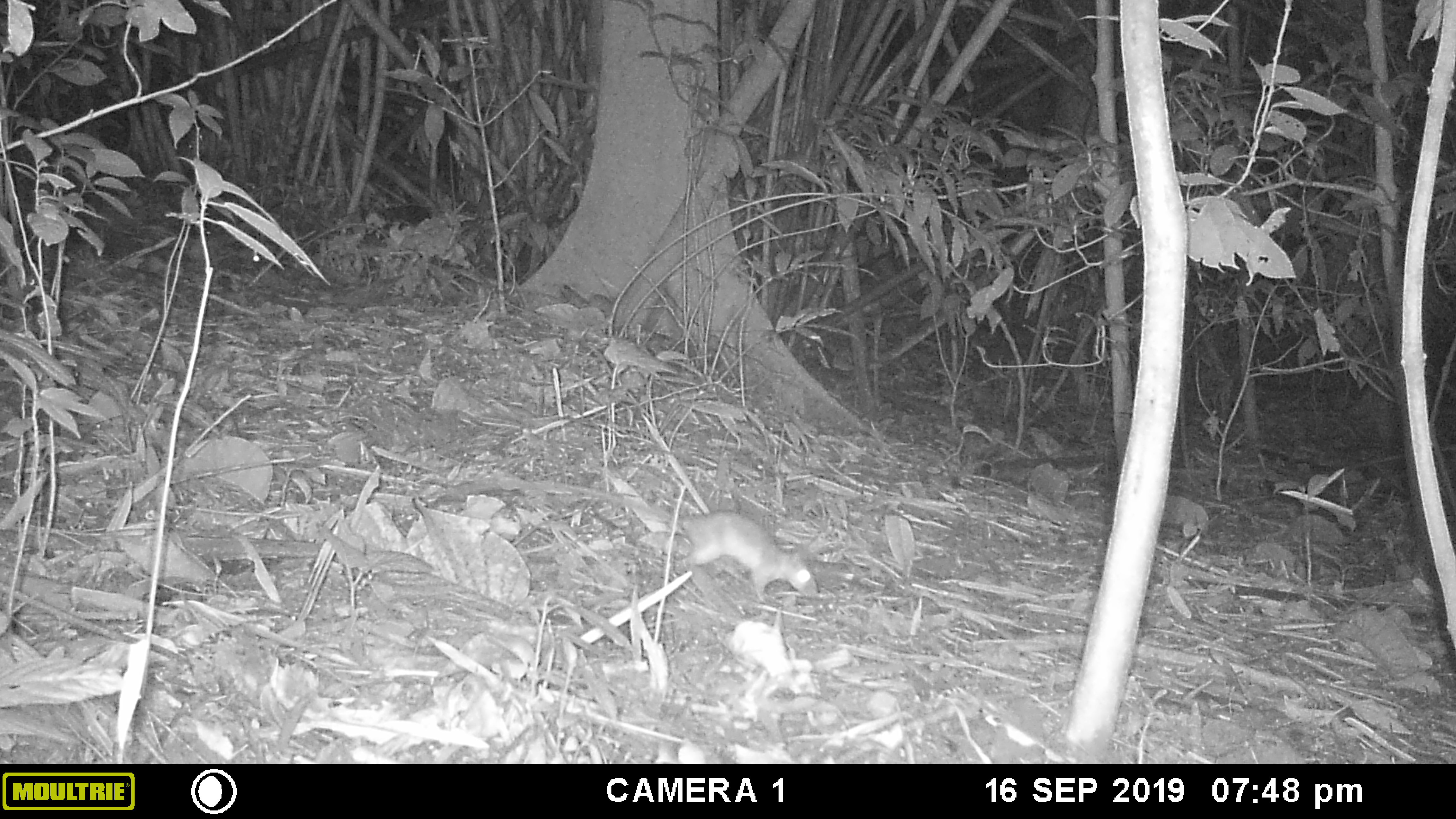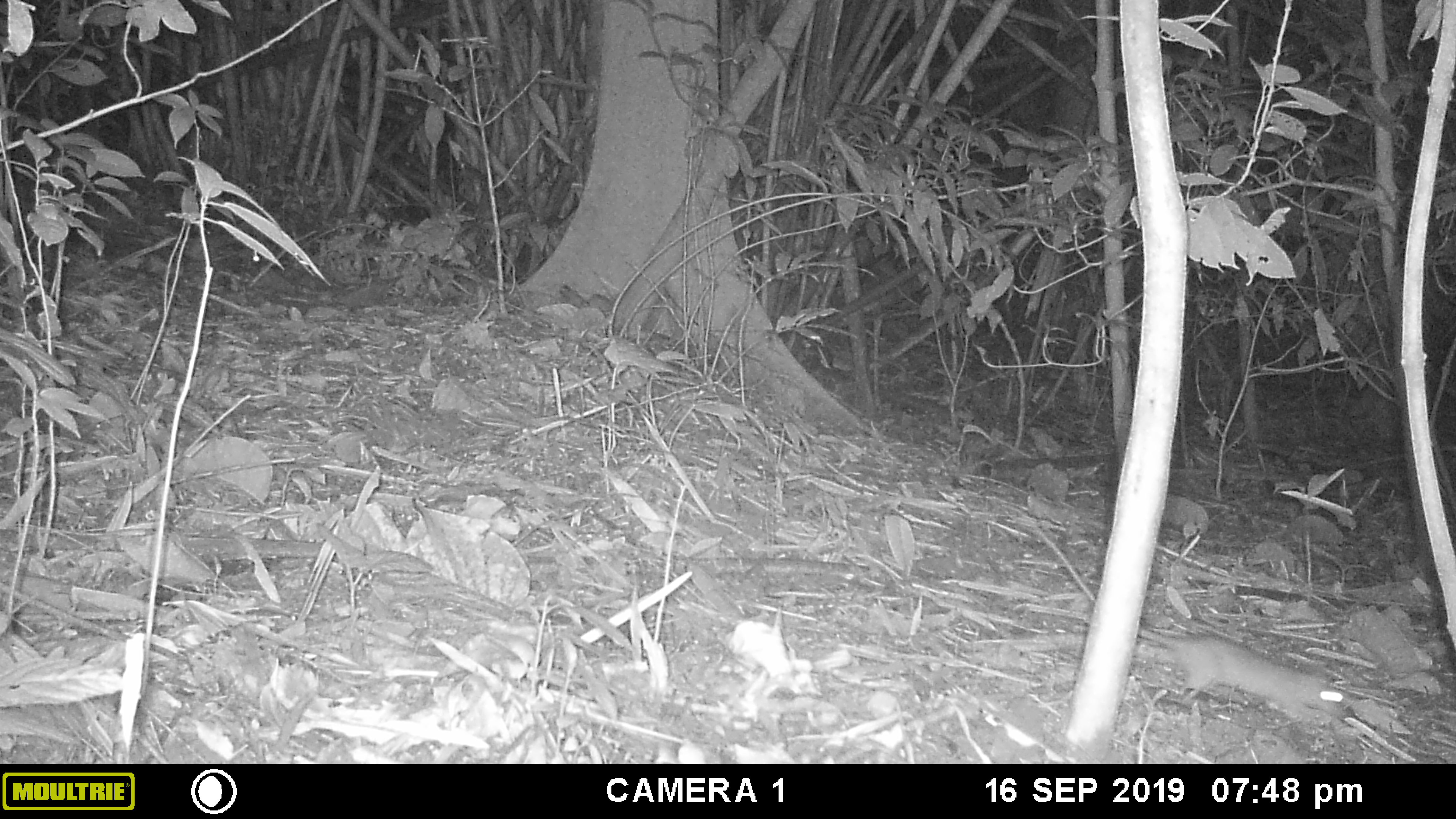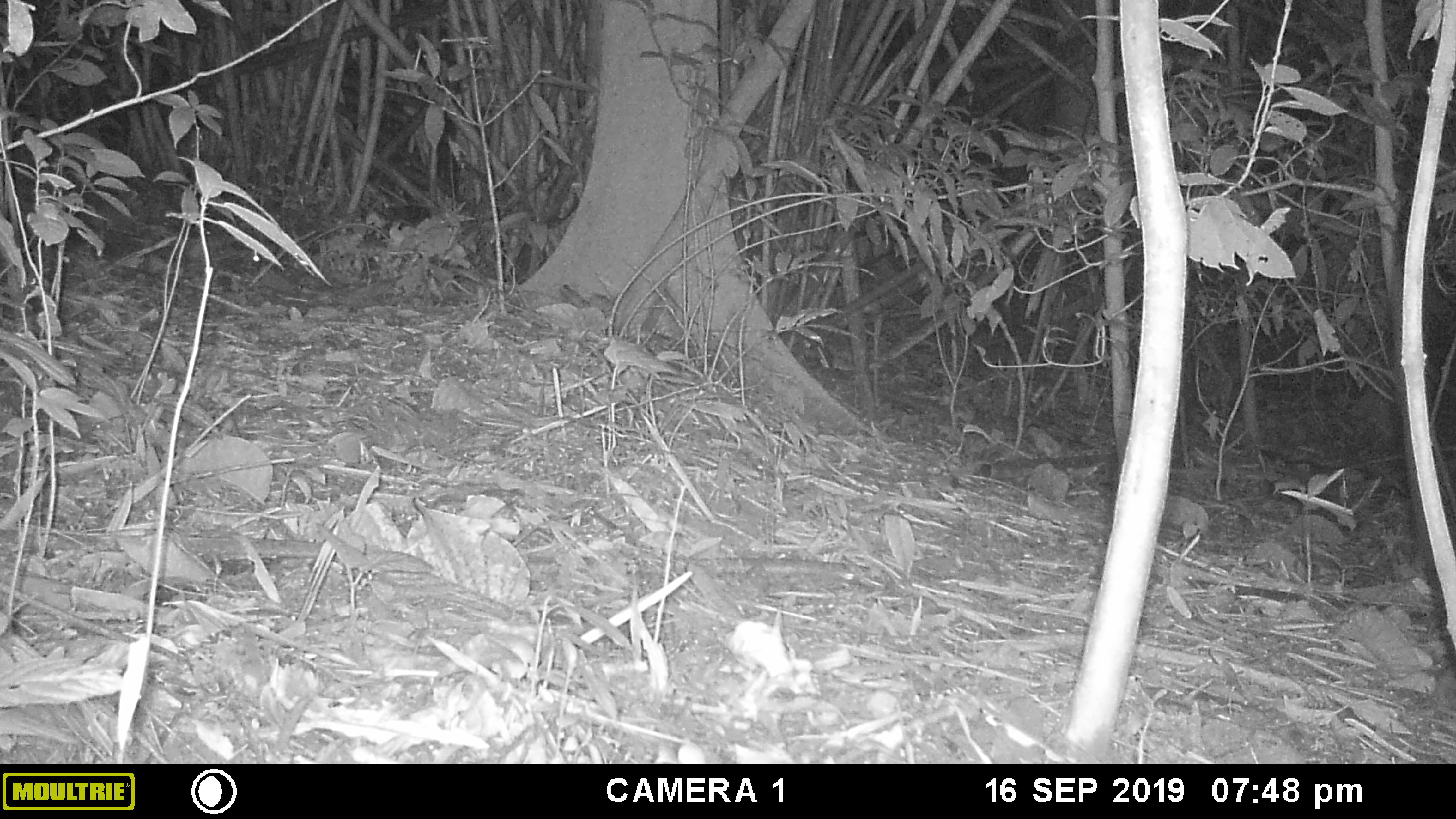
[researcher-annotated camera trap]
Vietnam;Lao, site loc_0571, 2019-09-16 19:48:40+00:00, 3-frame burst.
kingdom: Animalia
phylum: Chordata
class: Mammalia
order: Rodentia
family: Muridae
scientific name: Muridae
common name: old-world mice and rats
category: unidentified murid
Unidentified murid (old-world mice and rats) (Muridae). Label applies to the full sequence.